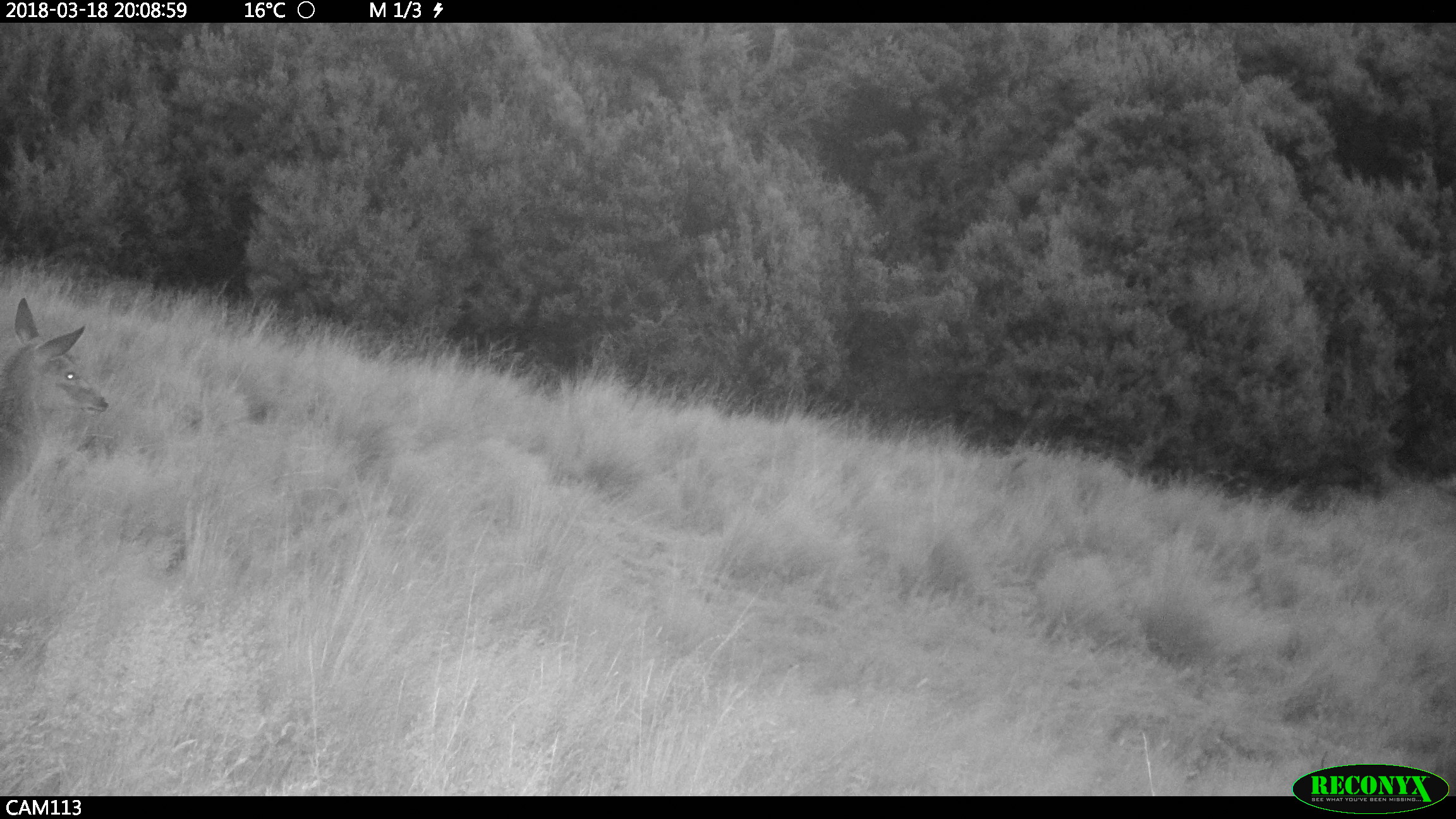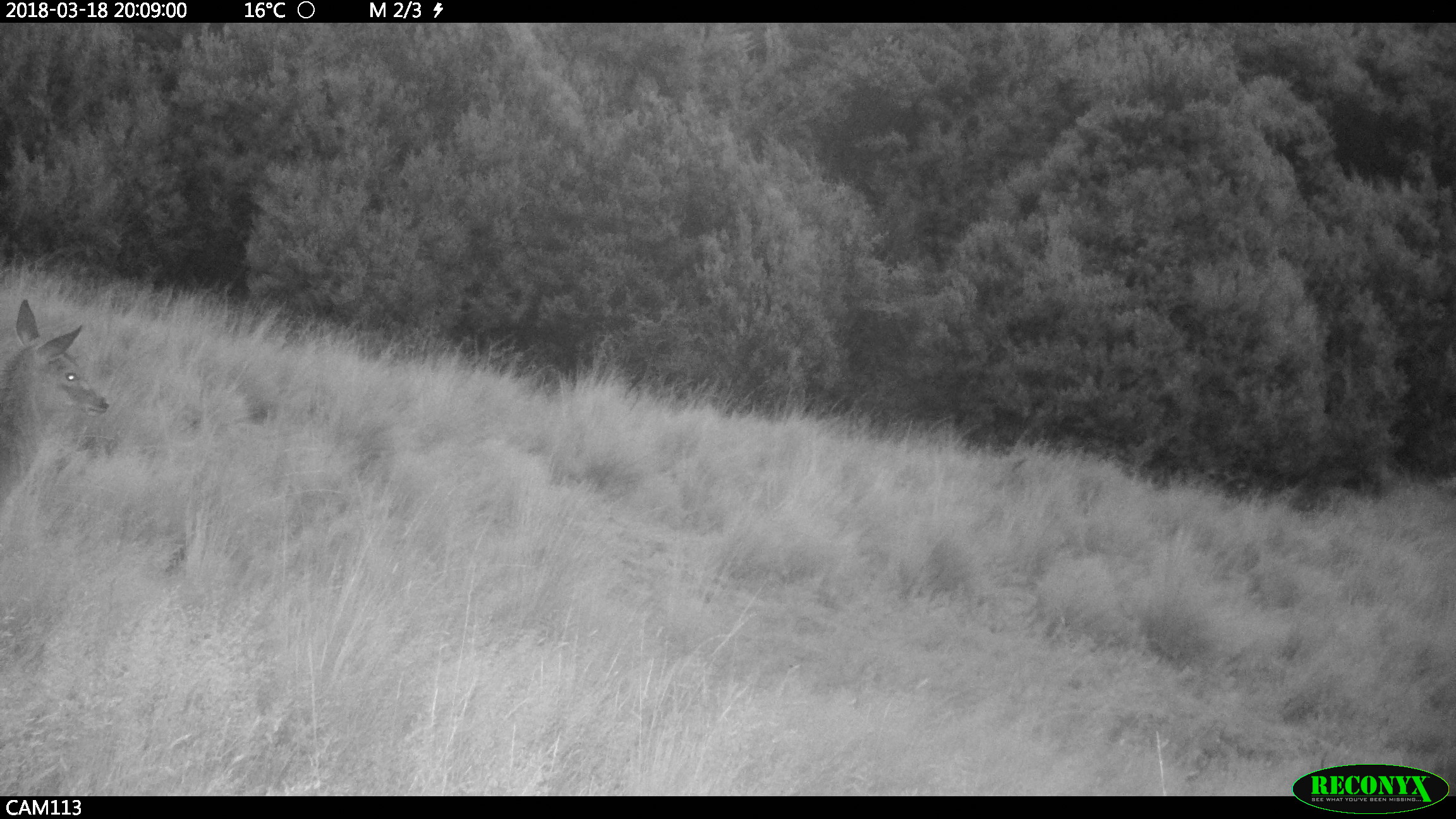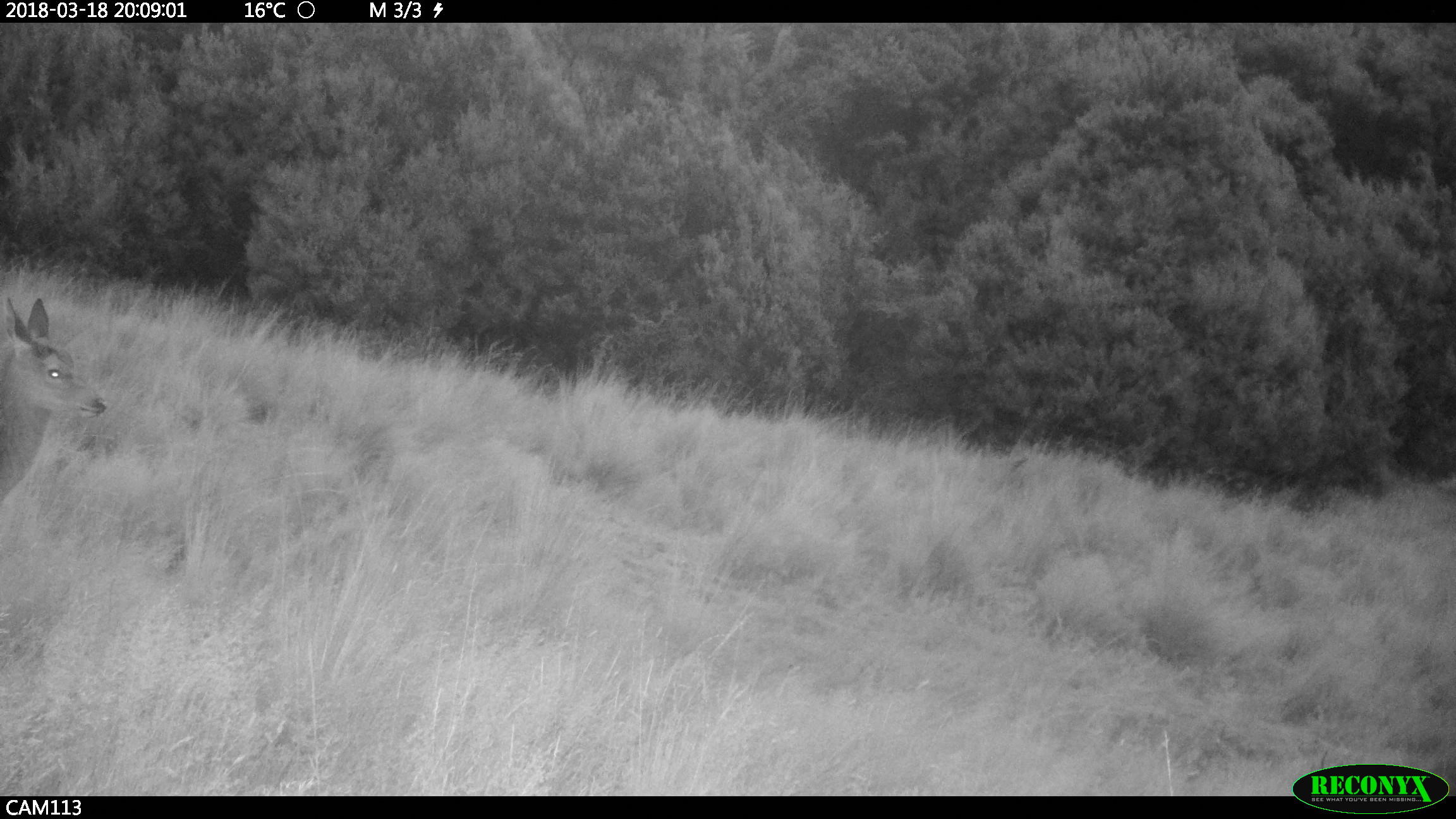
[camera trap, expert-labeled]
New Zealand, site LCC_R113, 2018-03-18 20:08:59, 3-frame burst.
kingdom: Animalia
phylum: Chordata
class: Mammalia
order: Artiodactyla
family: Cervidae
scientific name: Cervidae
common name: deer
Deer (Cervidae).